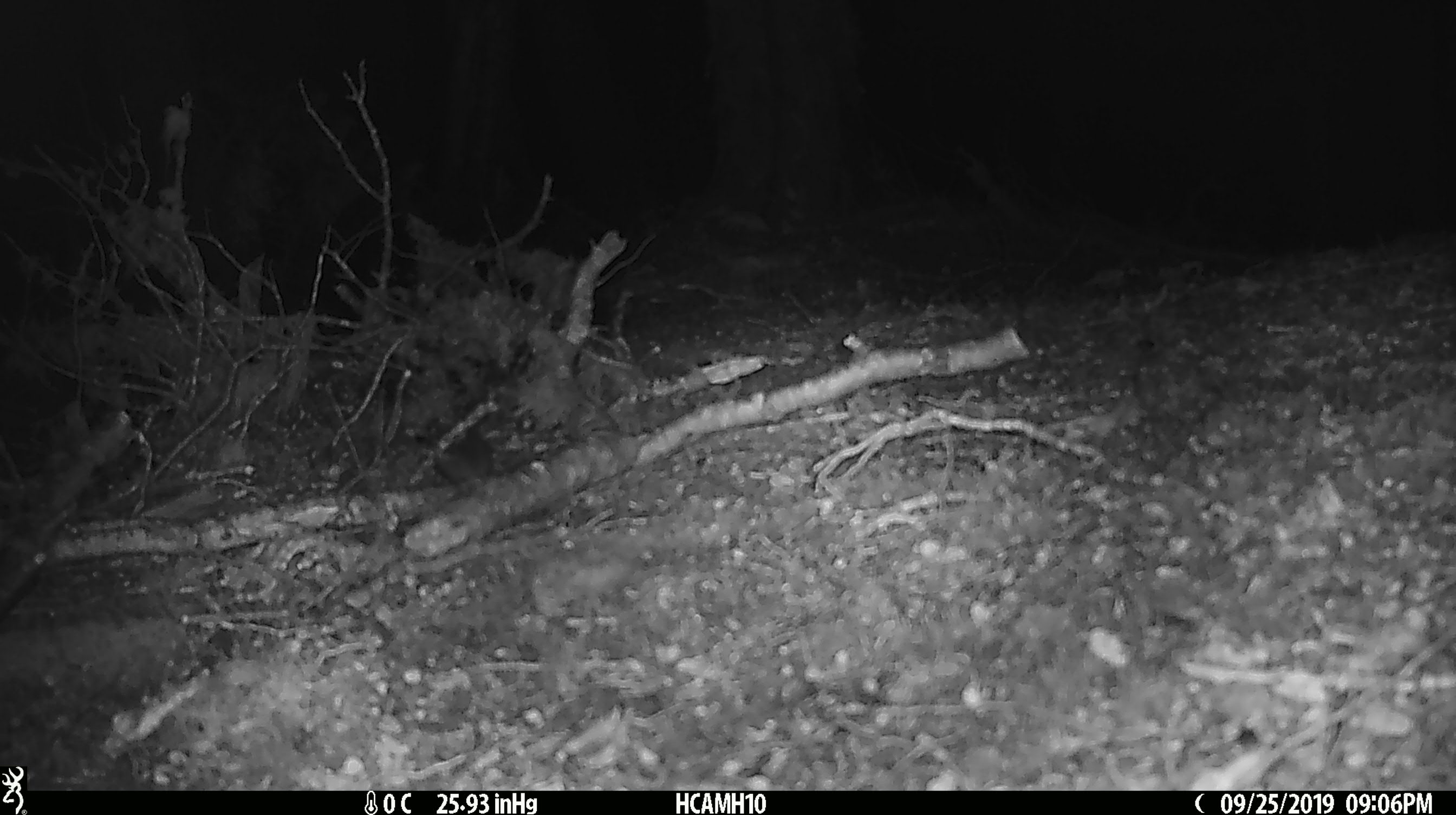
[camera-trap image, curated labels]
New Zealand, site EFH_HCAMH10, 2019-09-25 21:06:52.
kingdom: Animalia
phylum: Chordata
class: Mammalia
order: Rodentia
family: Muridae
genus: Mus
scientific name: Mus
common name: mouse